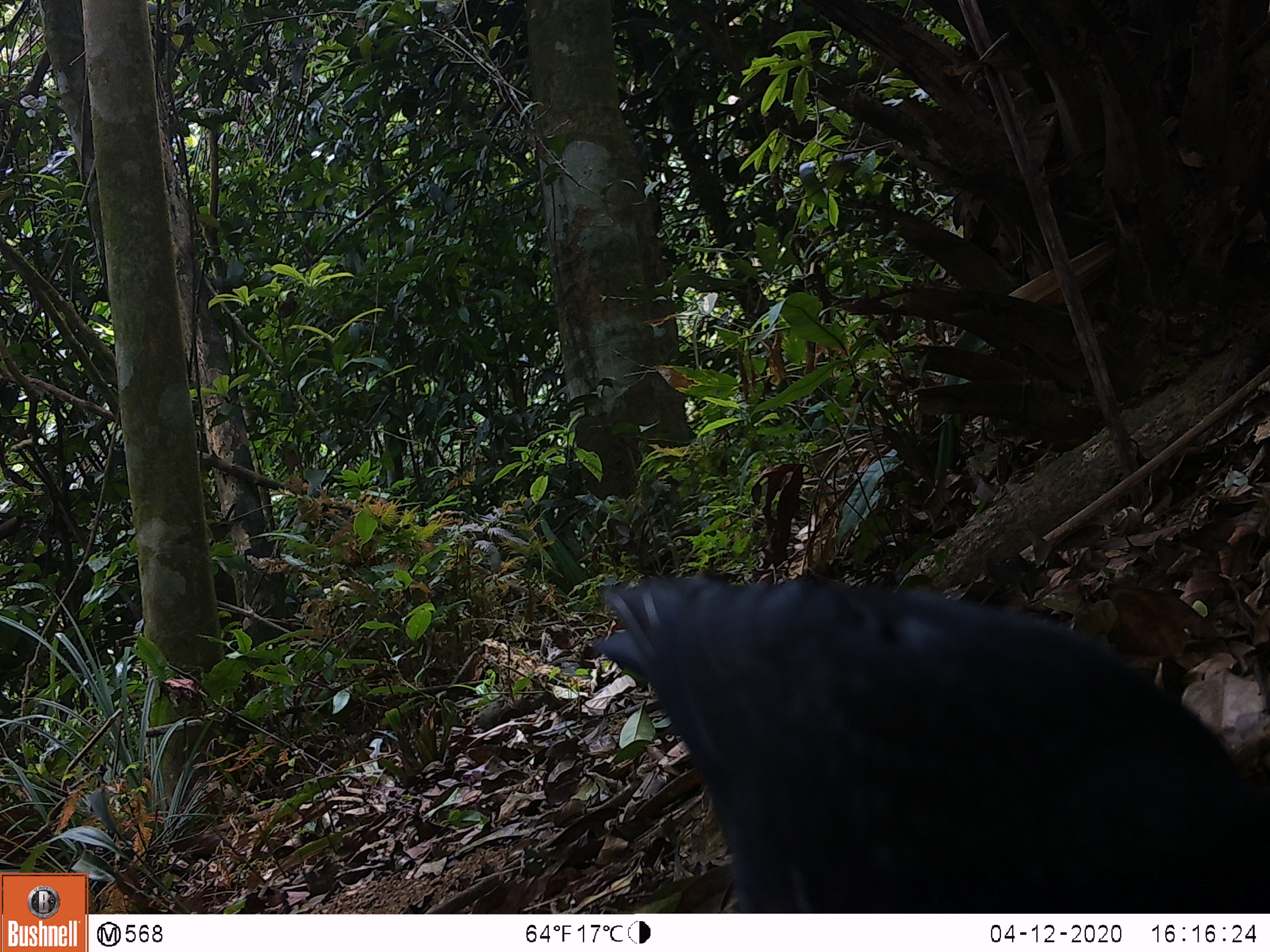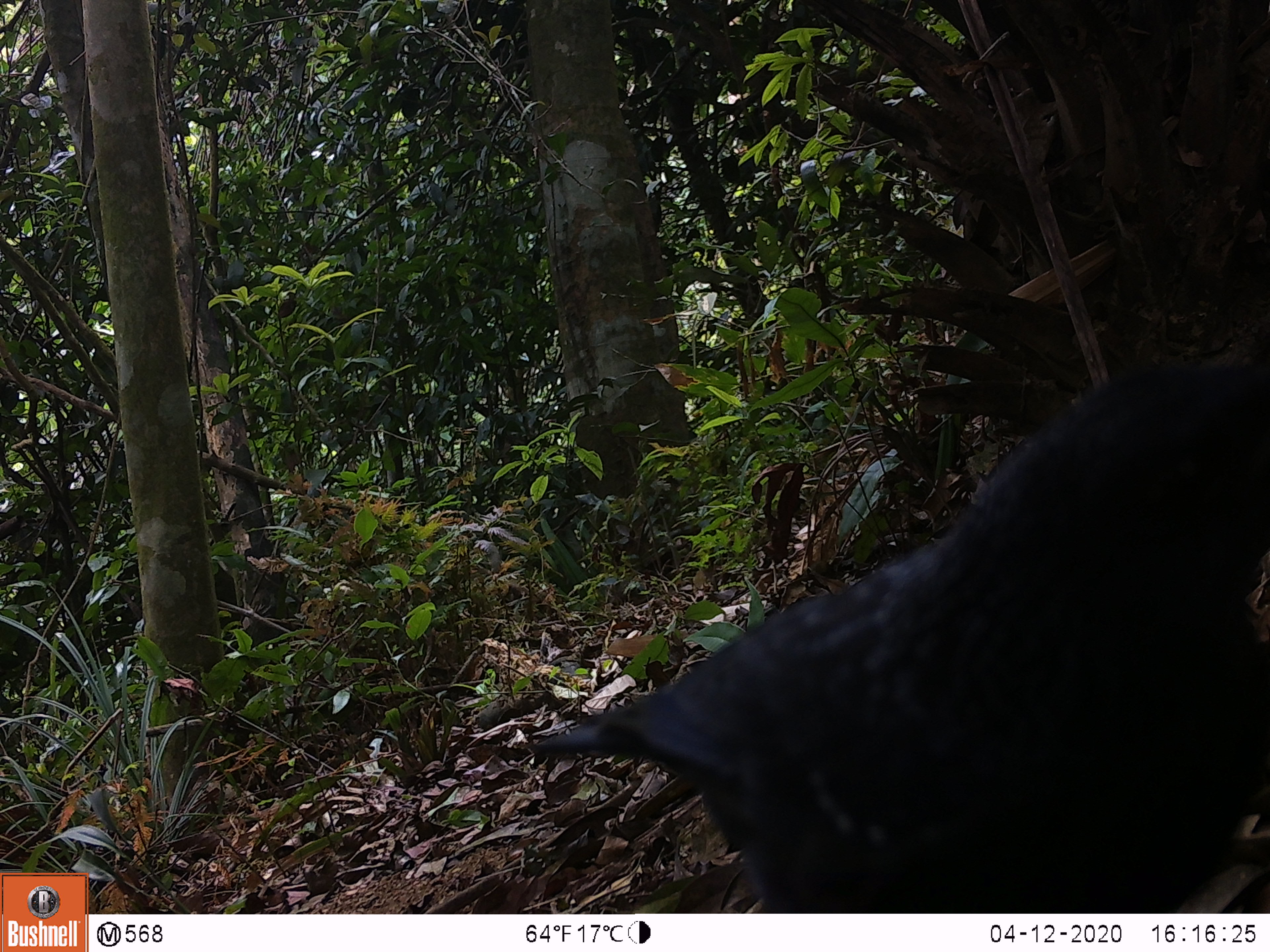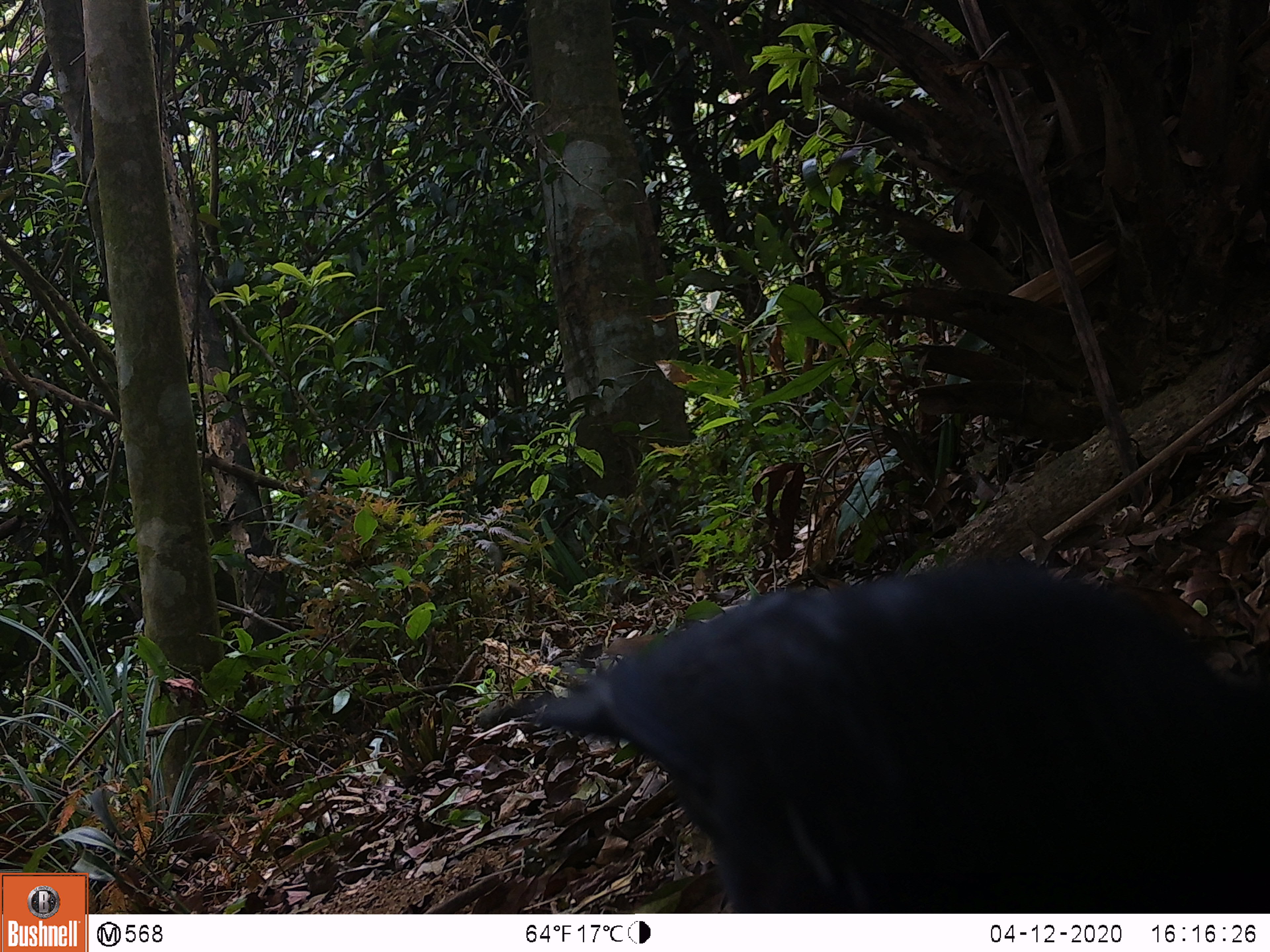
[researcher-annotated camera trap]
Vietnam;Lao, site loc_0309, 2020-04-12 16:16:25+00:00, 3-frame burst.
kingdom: Animalia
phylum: Chordata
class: Aves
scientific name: Aves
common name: bird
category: unidentified bird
Unidentified bird (bird) (Aves). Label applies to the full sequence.